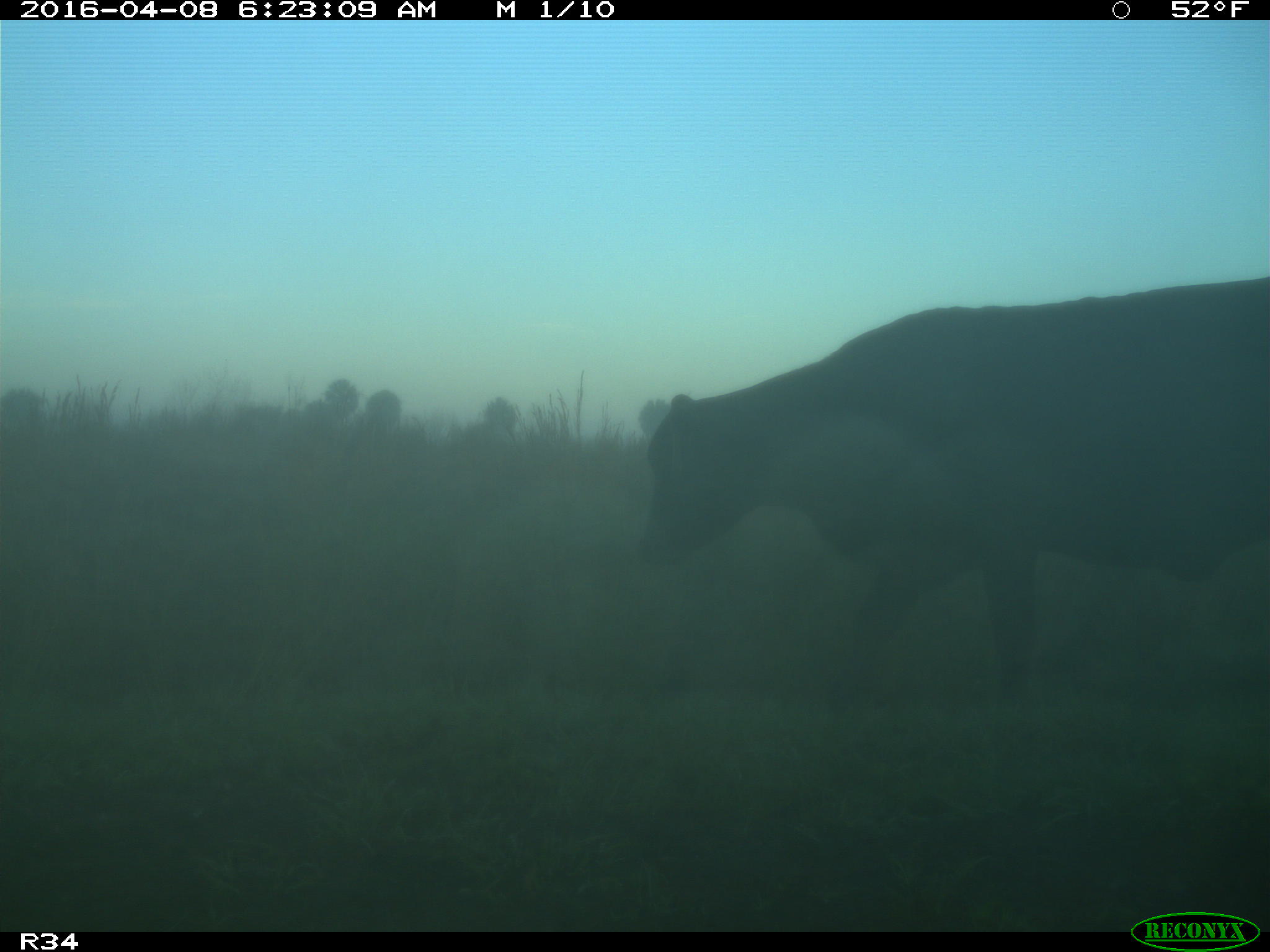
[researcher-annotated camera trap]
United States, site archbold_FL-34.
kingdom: Animalia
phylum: Chordata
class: Mammalia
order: Artiodactyla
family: Bovidae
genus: Bos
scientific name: Bos taurus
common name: domestic cow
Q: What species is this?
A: Bos taurus (domestic cow).